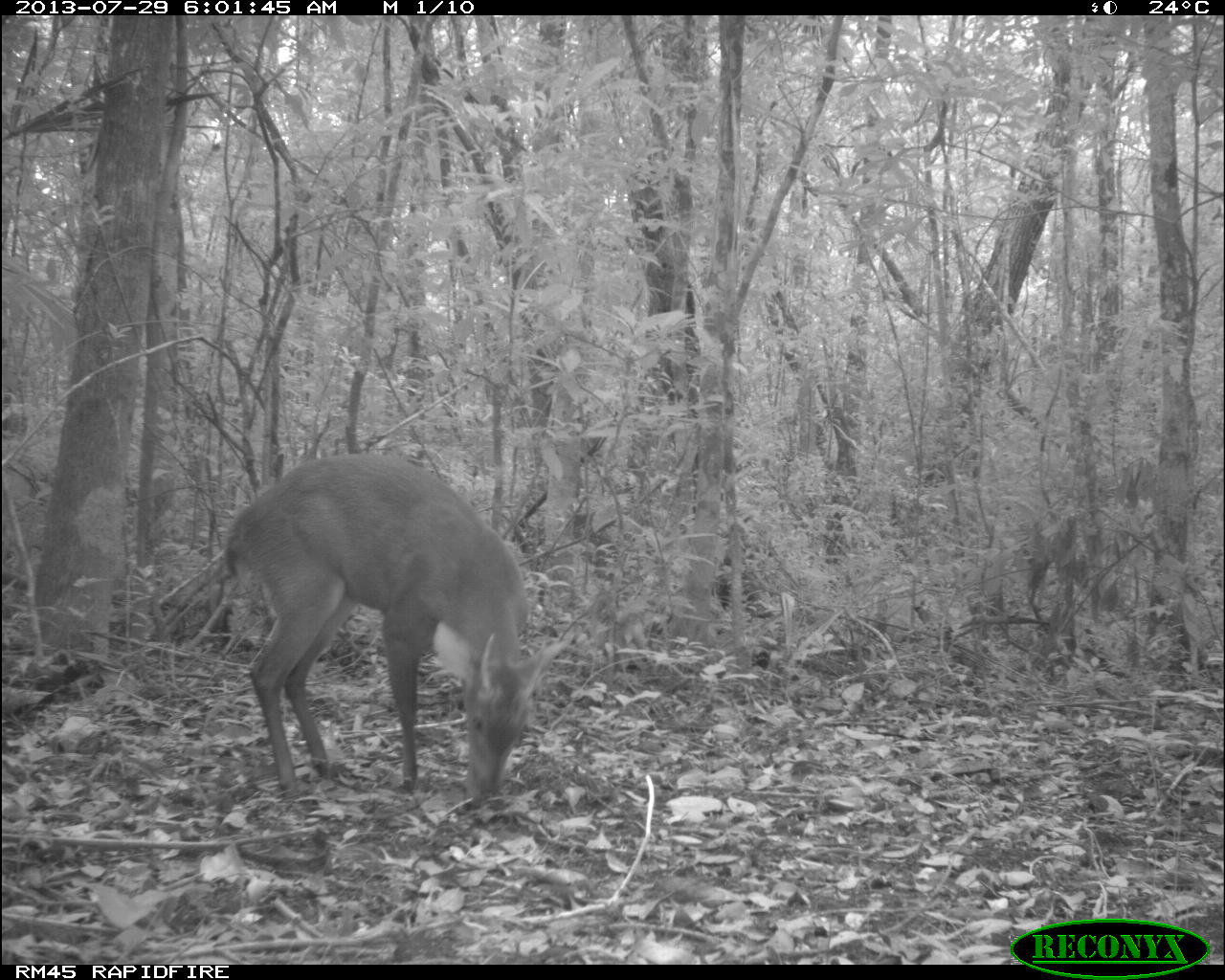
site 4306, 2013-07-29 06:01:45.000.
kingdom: Animalia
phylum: Chordata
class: Mammalia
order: Artiodactyla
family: Cervidae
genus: Mazama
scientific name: Mazama temama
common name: central american red brocket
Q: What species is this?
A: Mazama temama (central american red brocket).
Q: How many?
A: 1.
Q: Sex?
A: Male.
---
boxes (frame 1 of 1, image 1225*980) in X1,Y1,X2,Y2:
mazama temama: 220,448,573,810